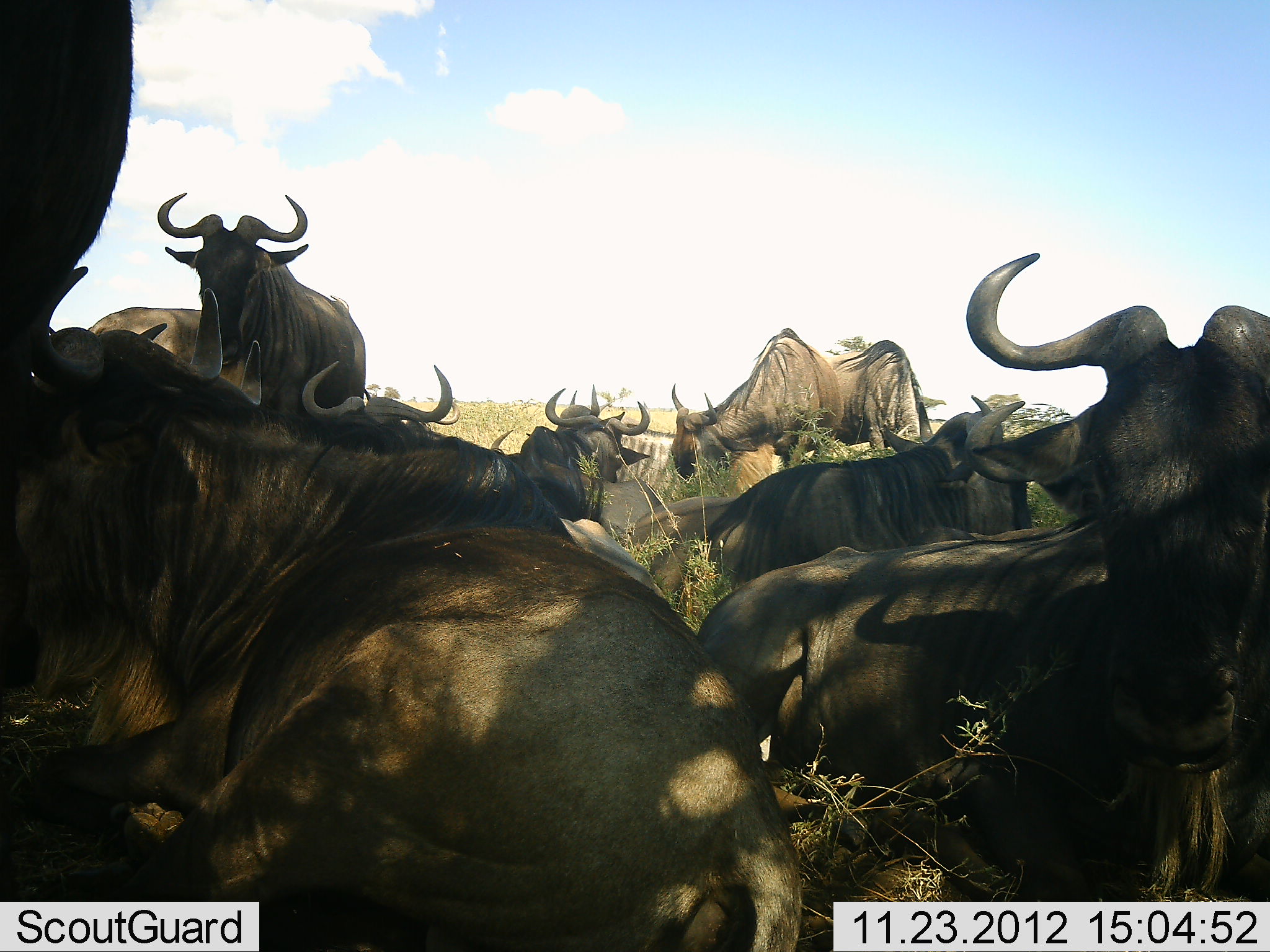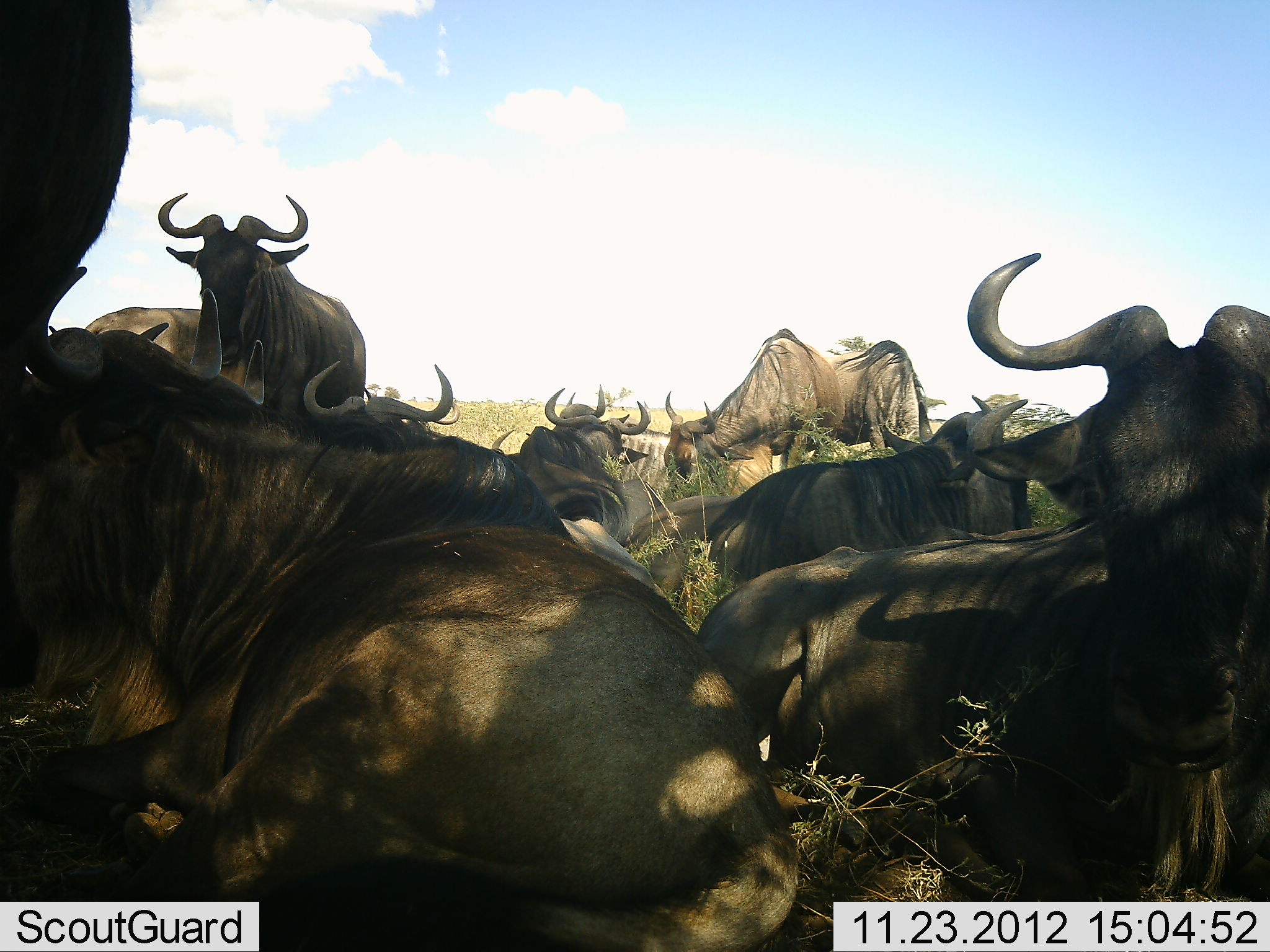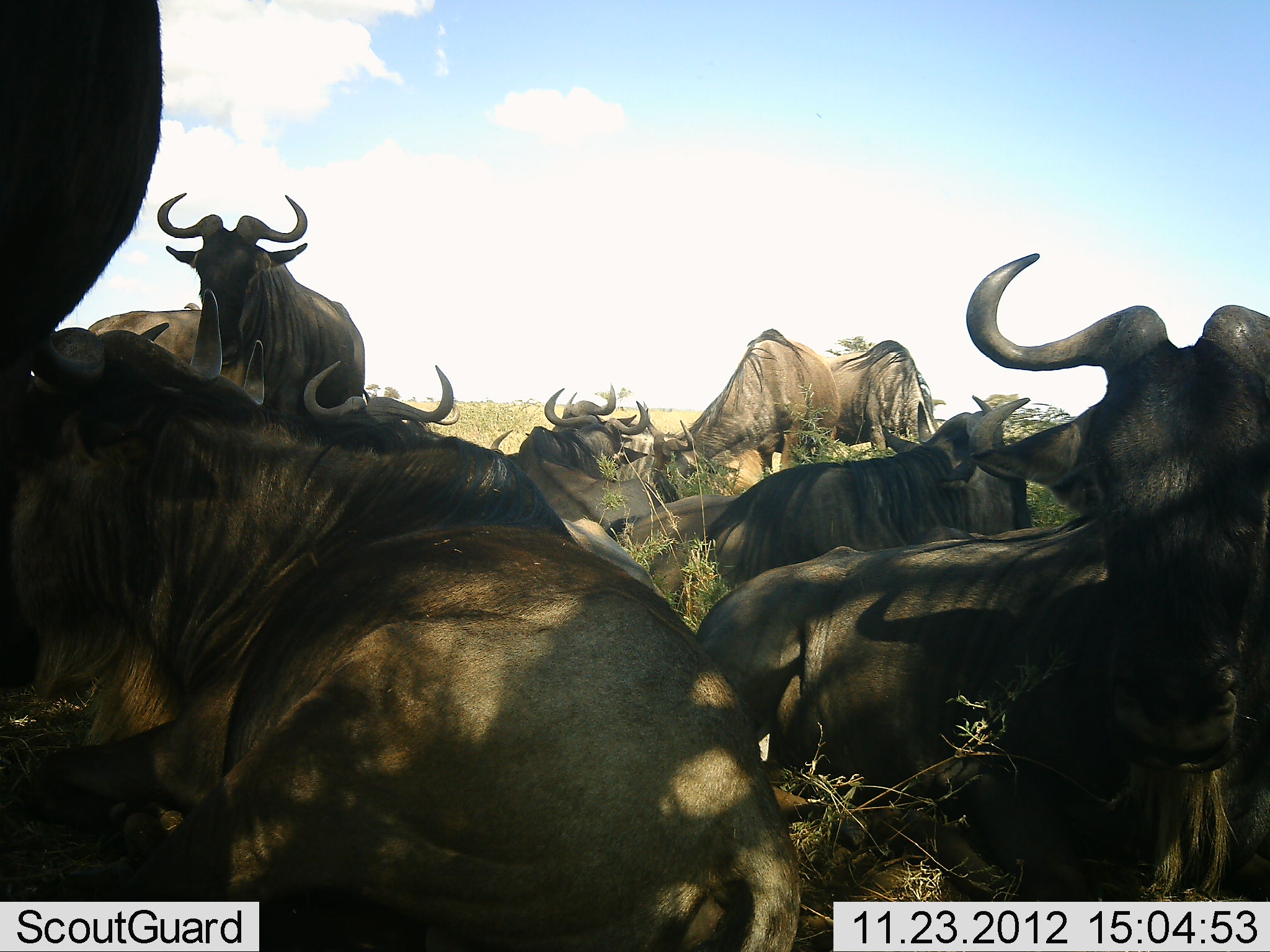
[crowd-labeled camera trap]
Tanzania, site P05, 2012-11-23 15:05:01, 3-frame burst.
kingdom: Animalia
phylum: Chordata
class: Mammalia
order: Artiodactyla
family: Bovidae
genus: Connochaetes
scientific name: Connochaetes taurinus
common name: blue wildebeest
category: wildebeest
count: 11-50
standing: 70%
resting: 90%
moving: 0%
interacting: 20%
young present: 10%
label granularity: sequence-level